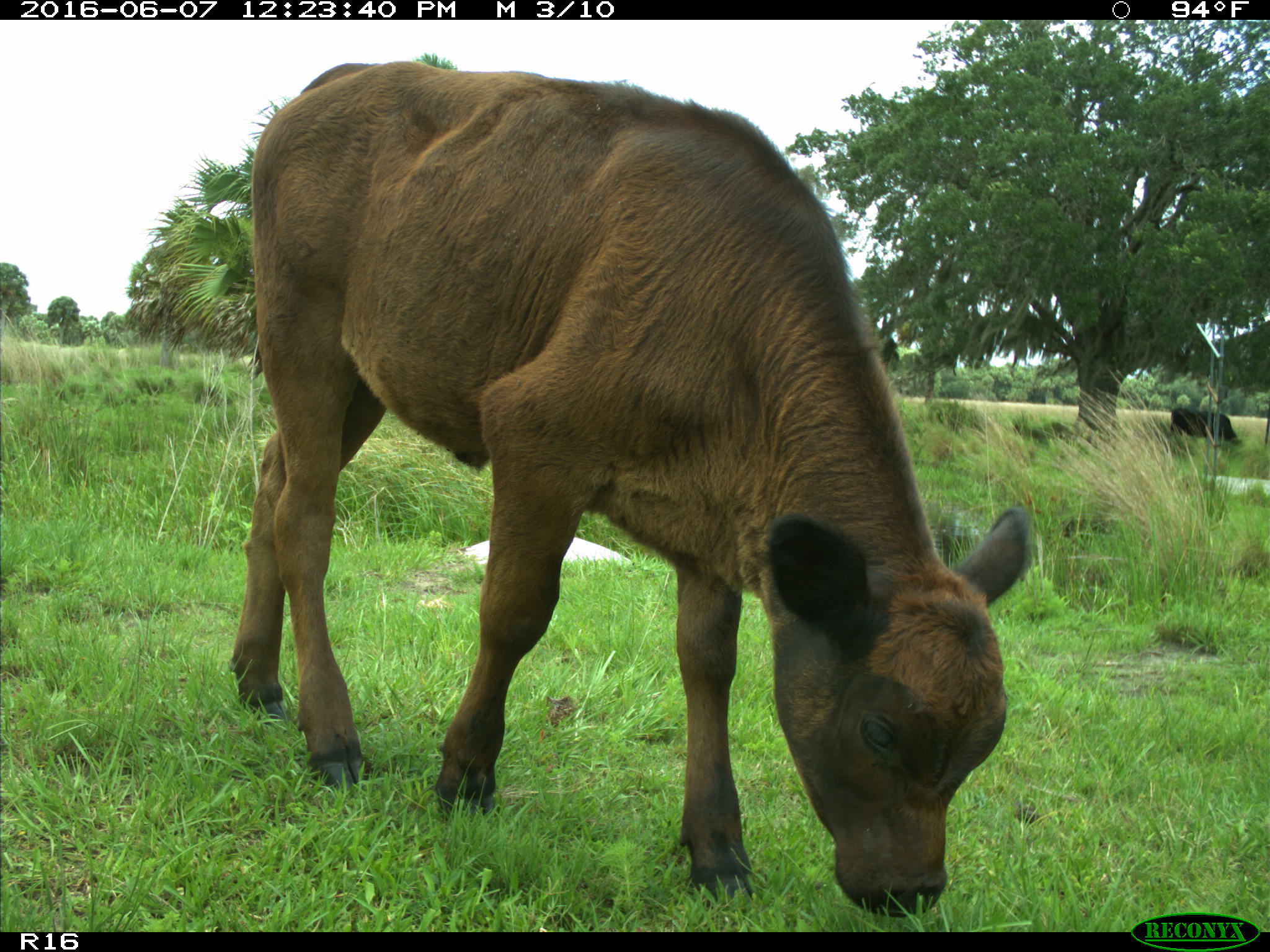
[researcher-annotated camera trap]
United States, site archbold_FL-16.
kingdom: Animalia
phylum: Chordata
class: Mammalia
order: Artiodactyla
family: Bovidae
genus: Bos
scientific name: Bos taurus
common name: domestic cow